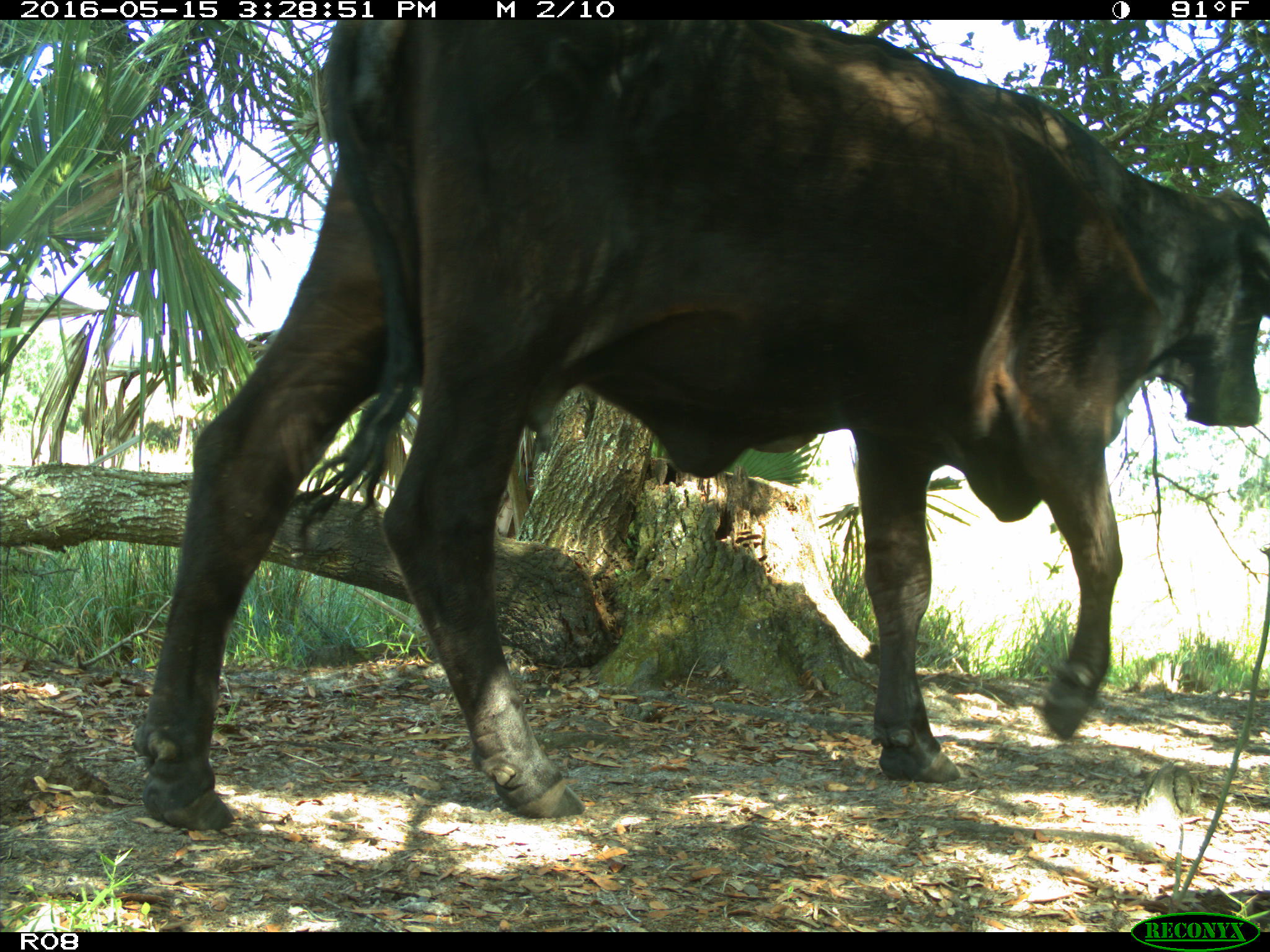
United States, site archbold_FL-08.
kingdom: Animalia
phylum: Chordata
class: Mammalia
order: Artiodactyla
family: Bovidae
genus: Bos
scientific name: Bos taurus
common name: domestic cow